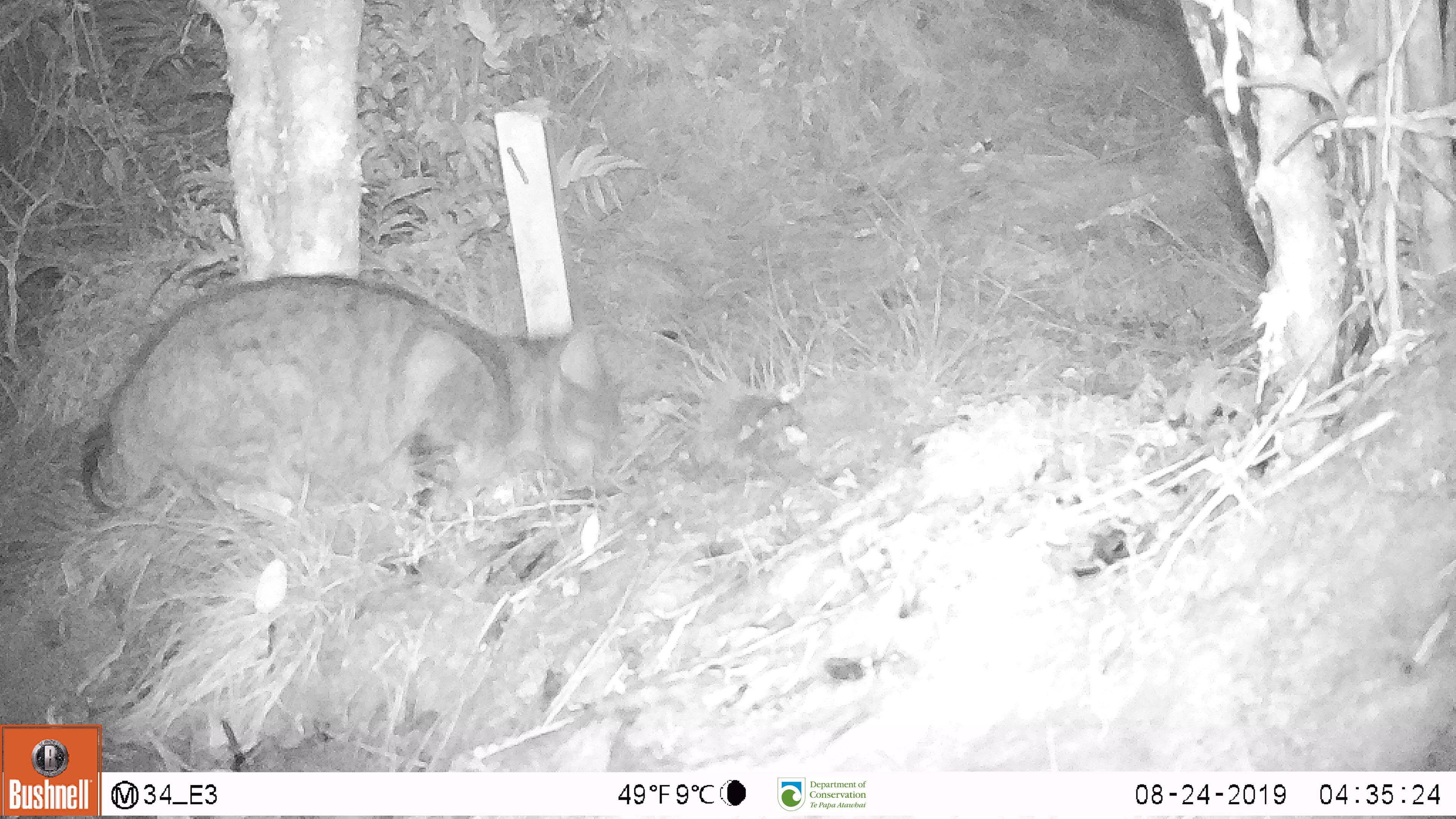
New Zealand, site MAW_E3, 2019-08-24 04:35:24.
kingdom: Animalia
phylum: Chordata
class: Mammalia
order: Carnivora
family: Felidae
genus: Felis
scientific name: Felis catus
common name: domestic cat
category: cat